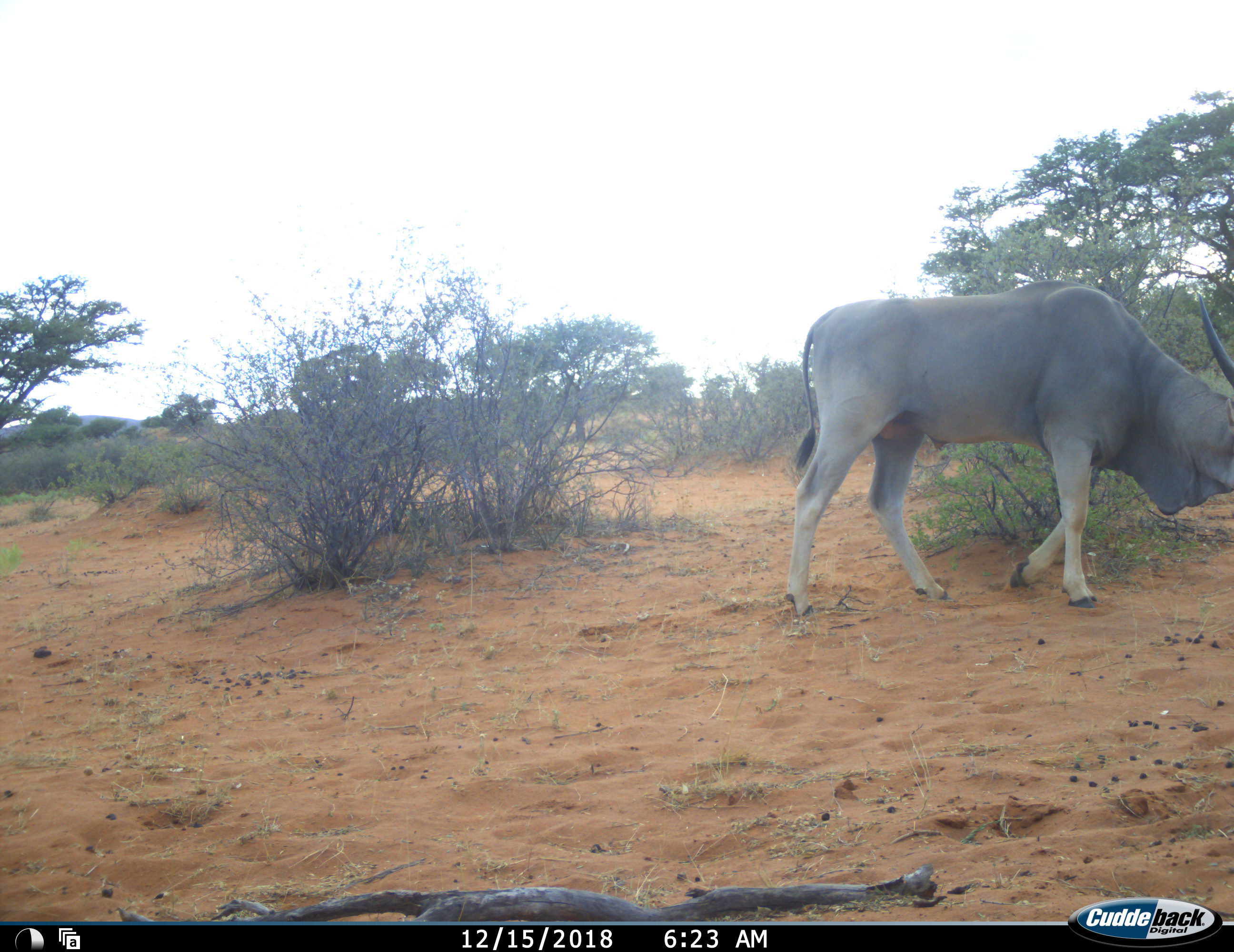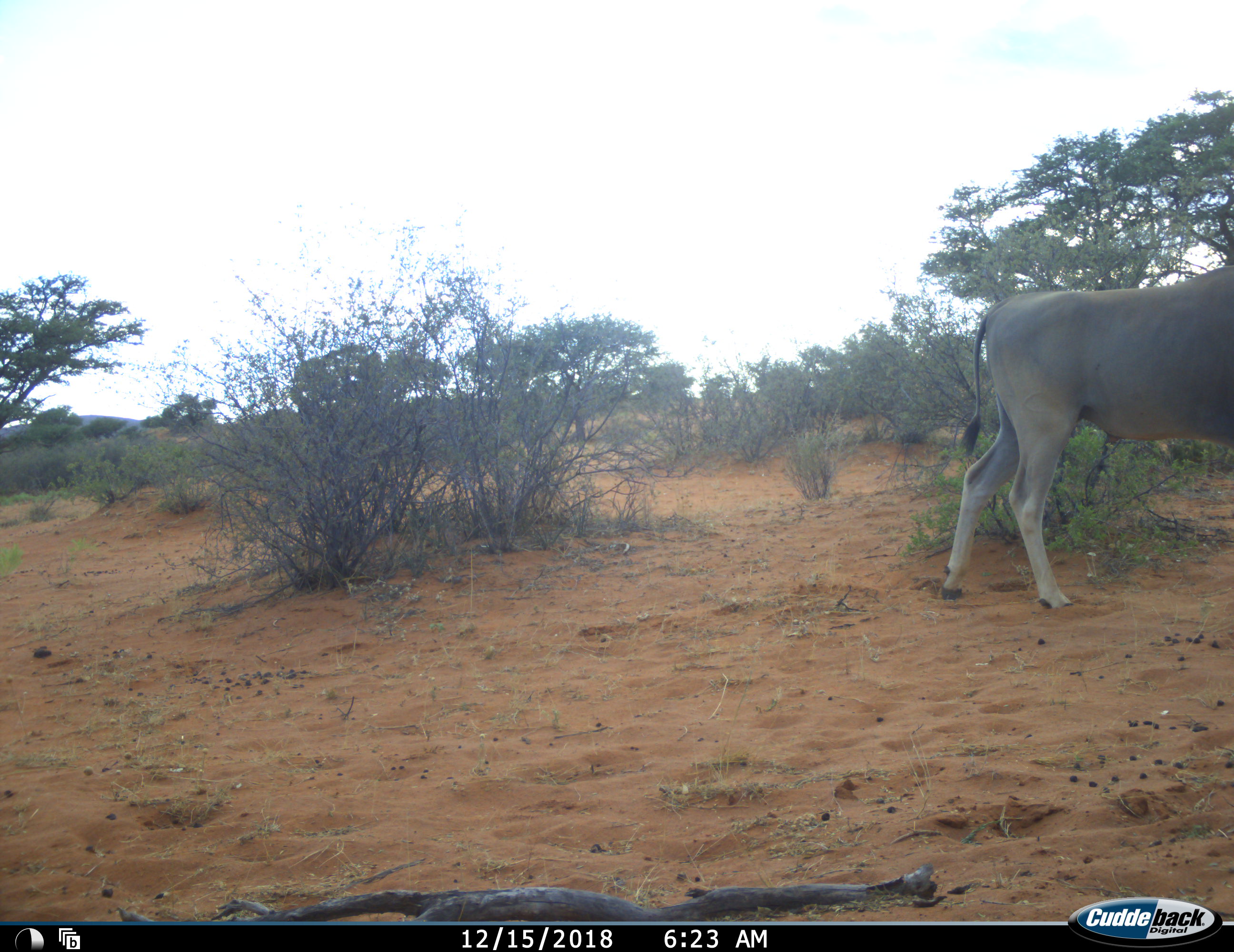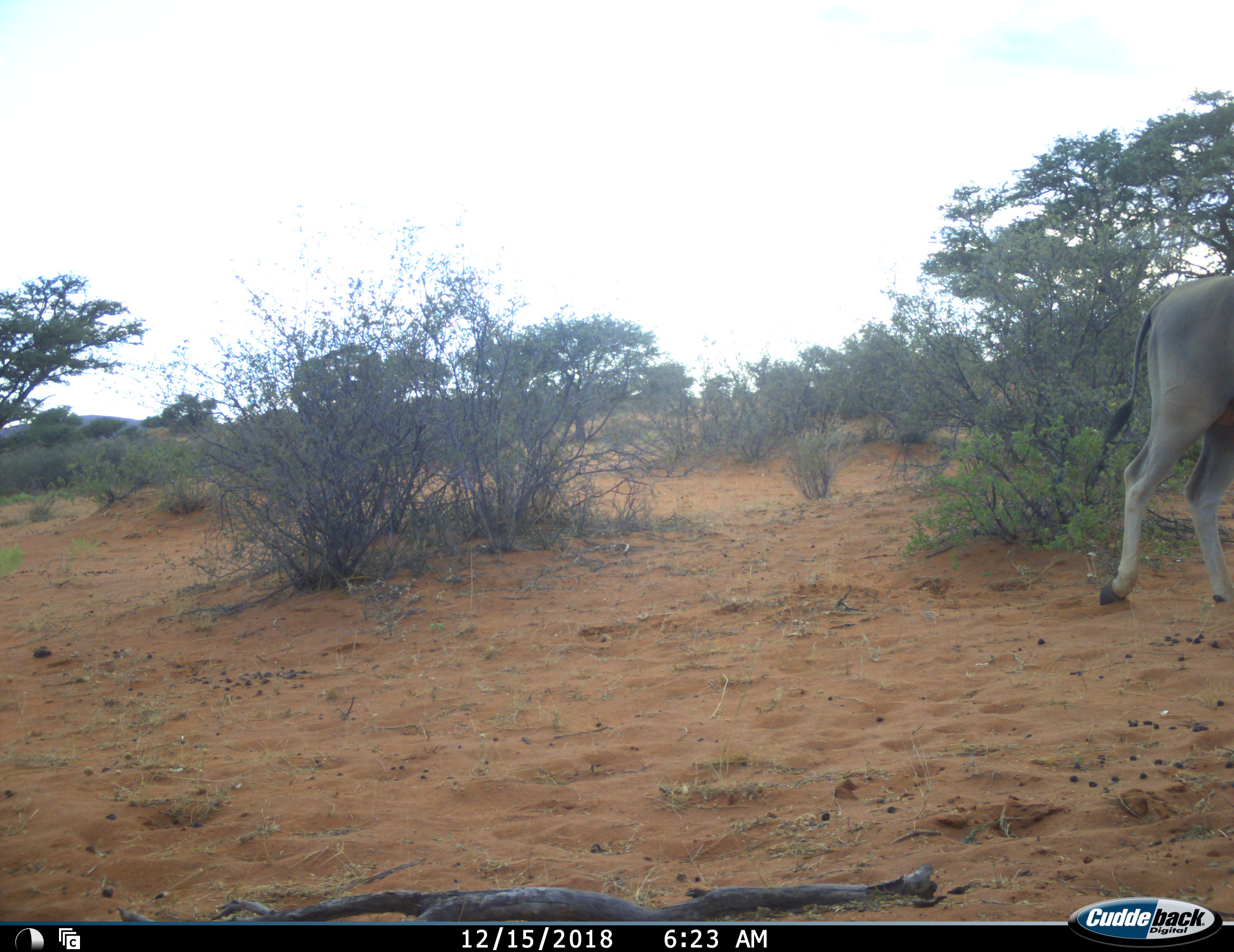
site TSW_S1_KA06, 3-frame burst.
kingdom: Animalia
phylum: Chordata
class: Mammalia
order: Artiodactyla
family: Bovidae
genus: Tragelaphus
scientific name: Tragelaphus oryx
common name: eland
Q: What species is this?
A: Eland (Tragelaphus oryx).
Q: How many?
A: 1.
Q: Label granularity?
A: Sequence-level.